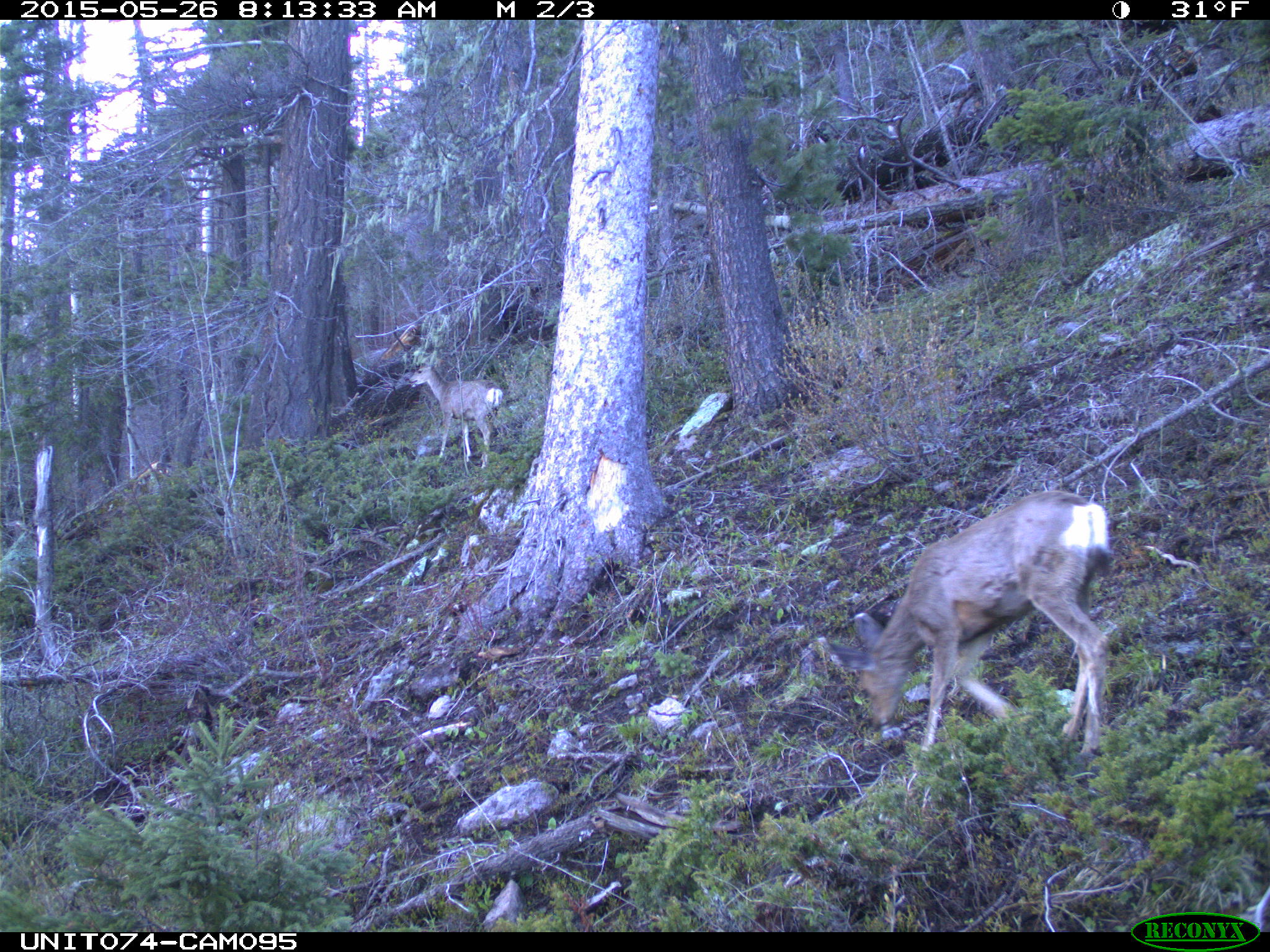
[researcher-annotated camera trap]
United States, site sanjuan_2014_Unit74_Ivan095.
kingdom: Animalia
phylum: Chordata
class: Mammalia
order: Artiodactyla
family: Cervidae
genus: Odocoileus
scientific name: Odocoileus hemionus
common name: mule deer